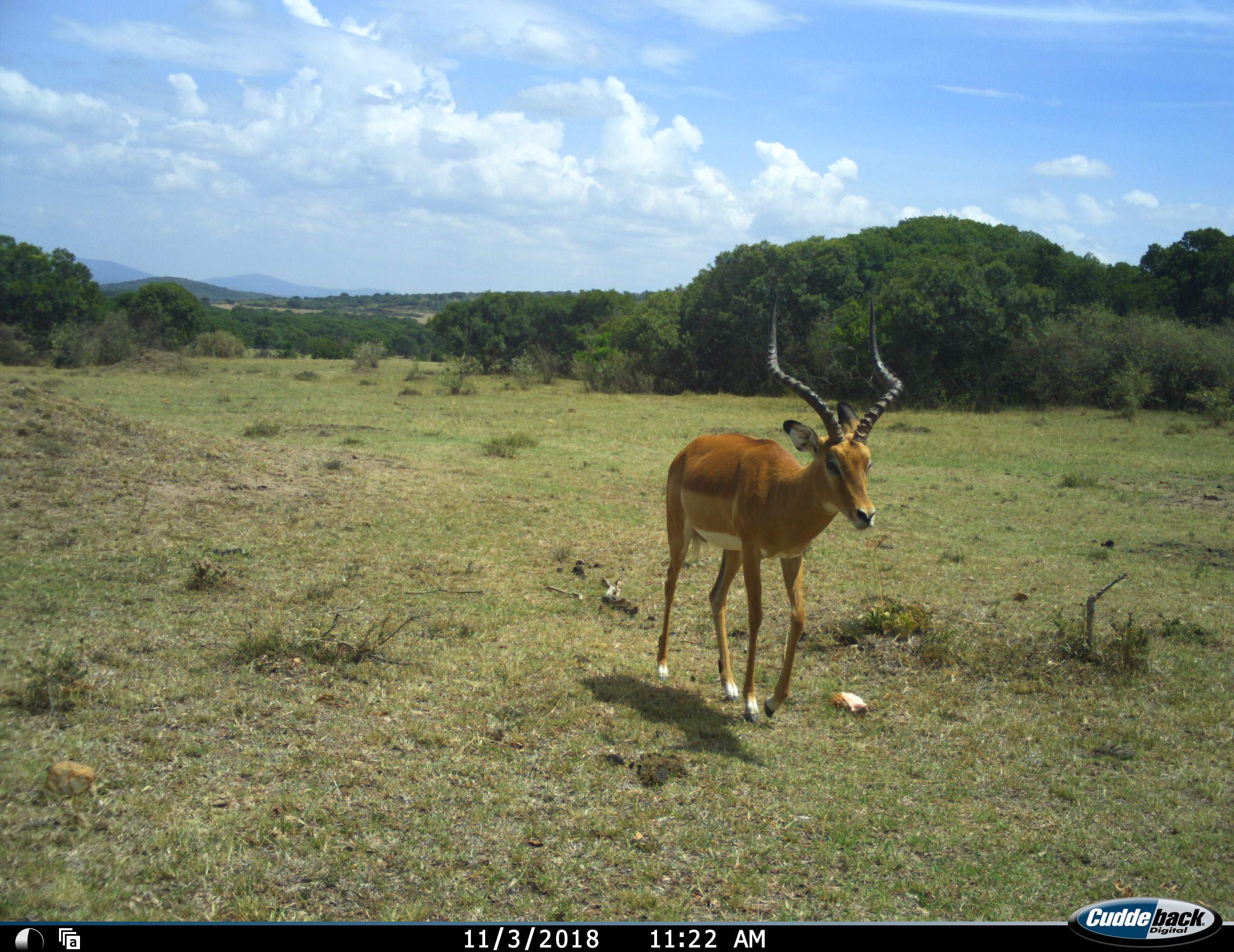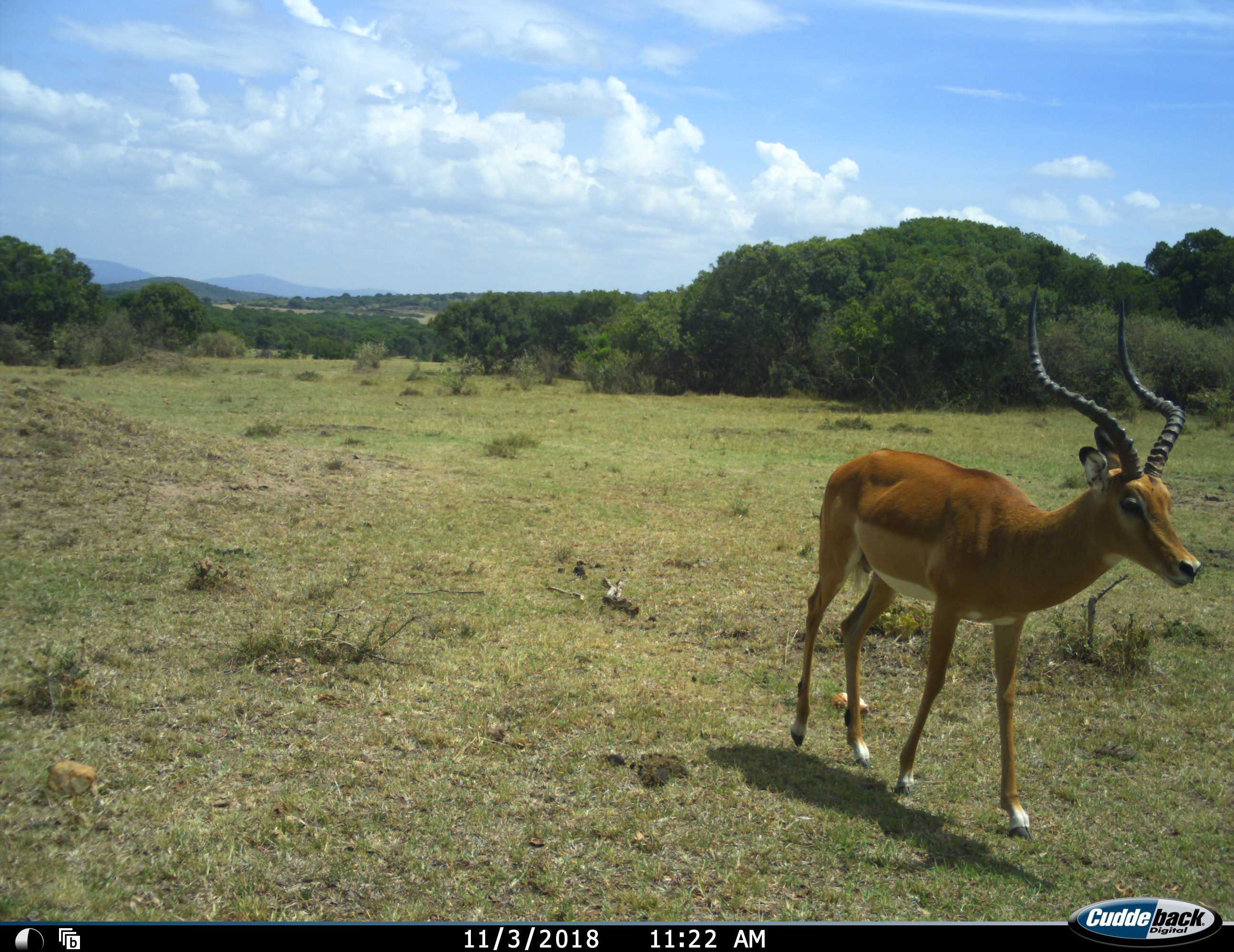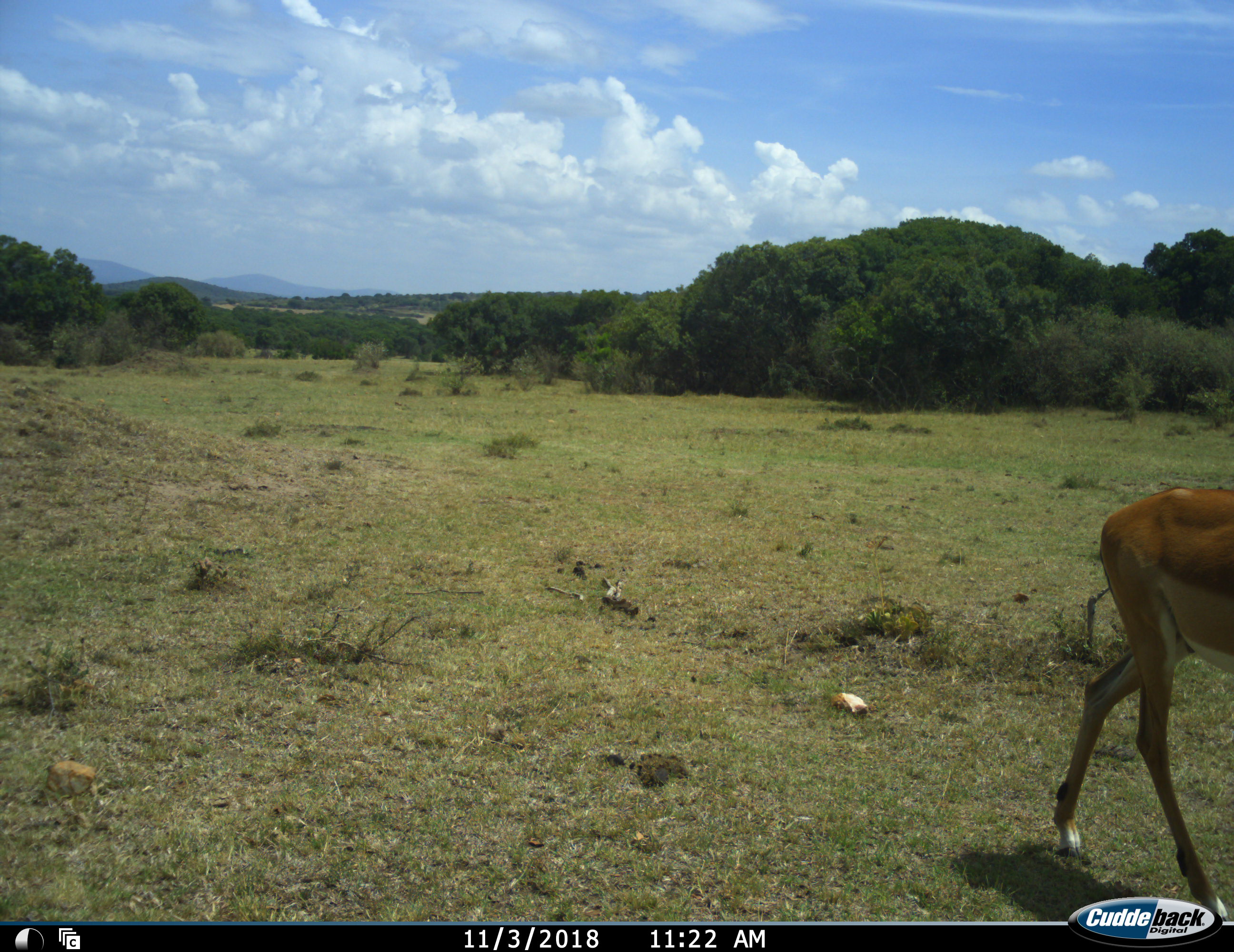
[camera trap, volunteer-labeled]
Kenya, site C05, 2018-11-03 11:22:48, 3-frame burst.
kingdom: Animalia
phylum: Chordata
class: Mammalia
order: Artiodactyla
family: Bovidae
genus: Aepyceros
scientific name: Aepyceros melampus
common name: impala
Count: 1.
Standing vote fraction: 11%.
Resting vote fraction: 0%.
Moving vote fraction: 100%.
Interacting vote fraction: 0%.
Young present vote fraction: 0%.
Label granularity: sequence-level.